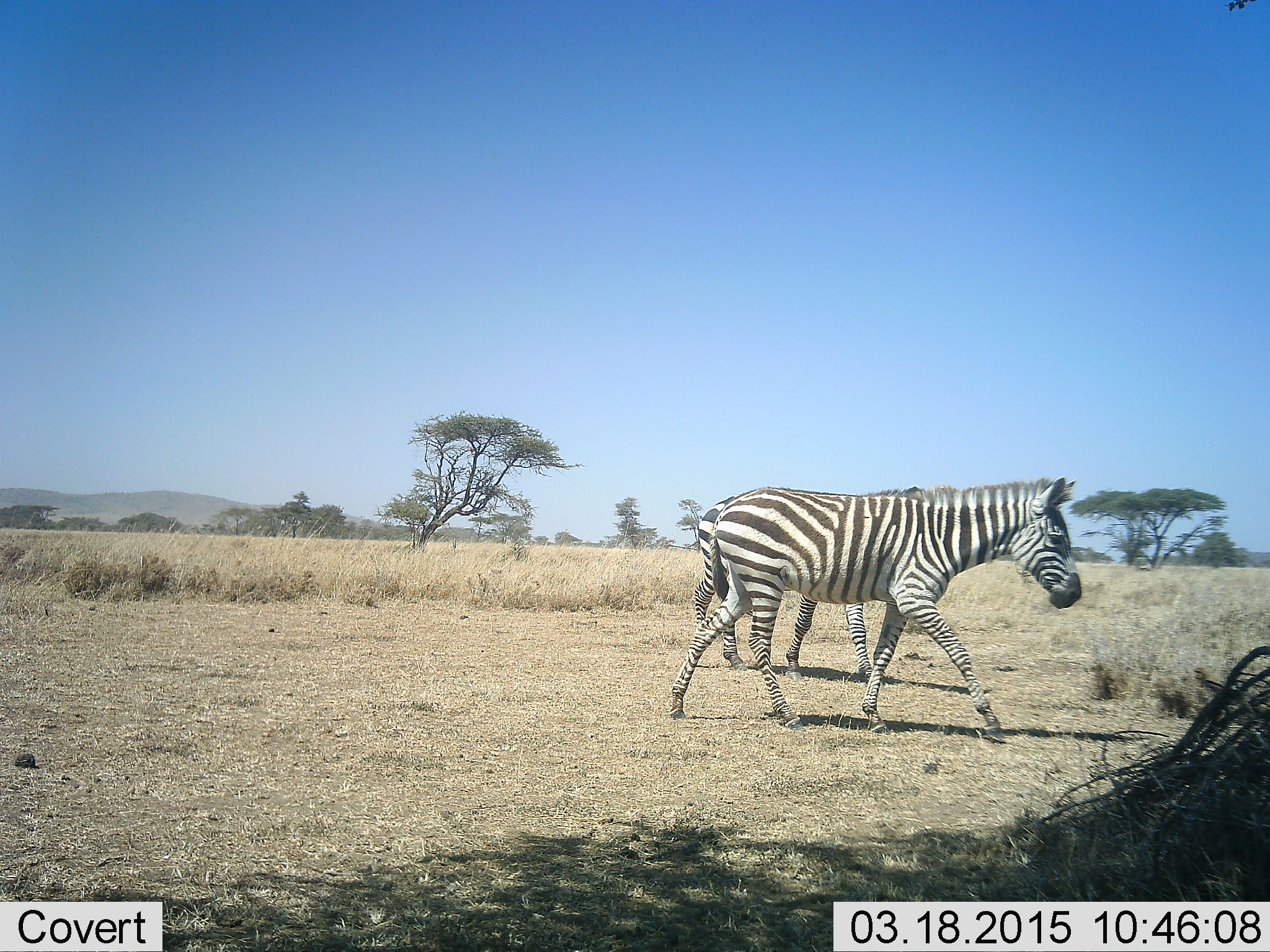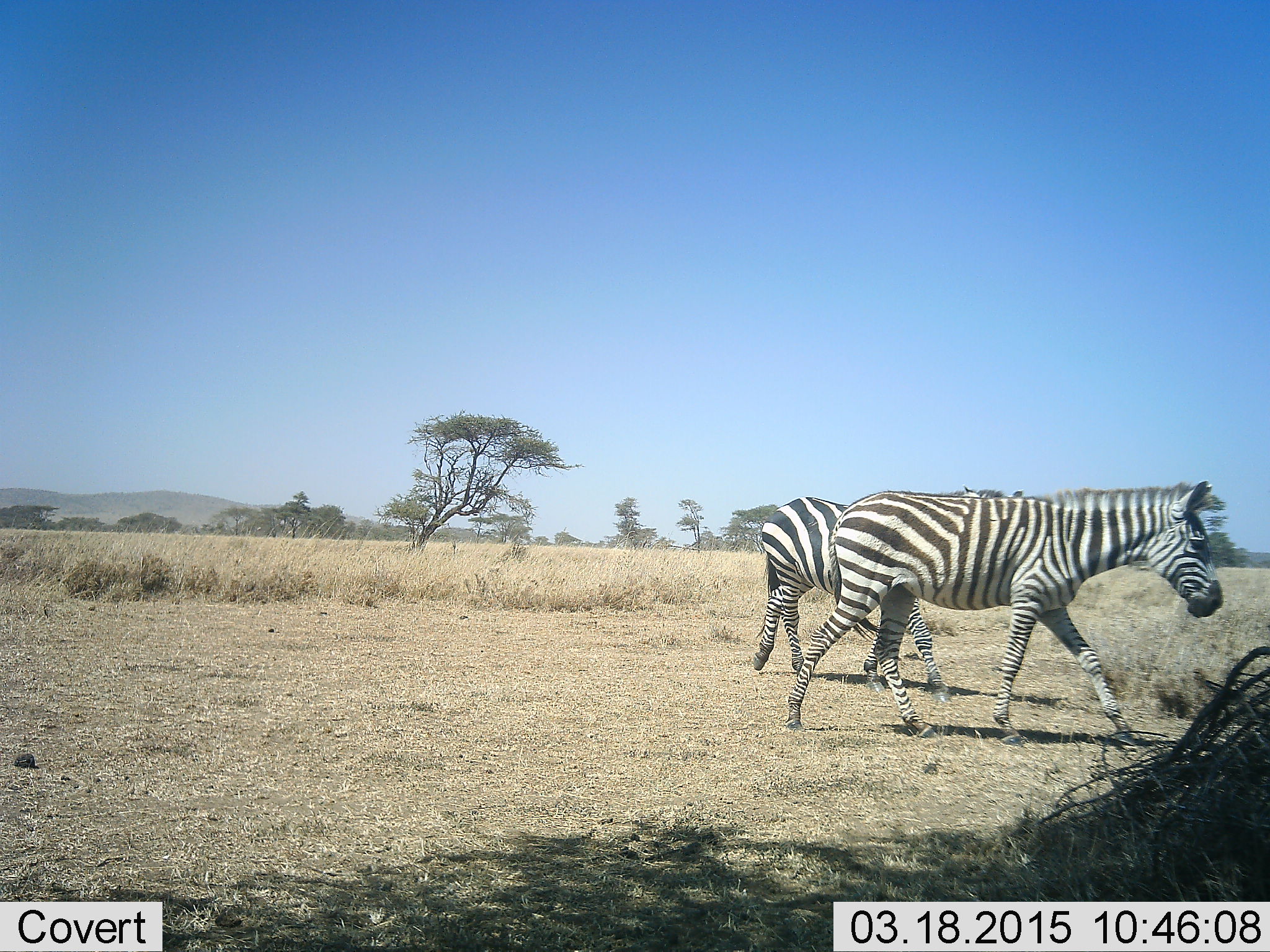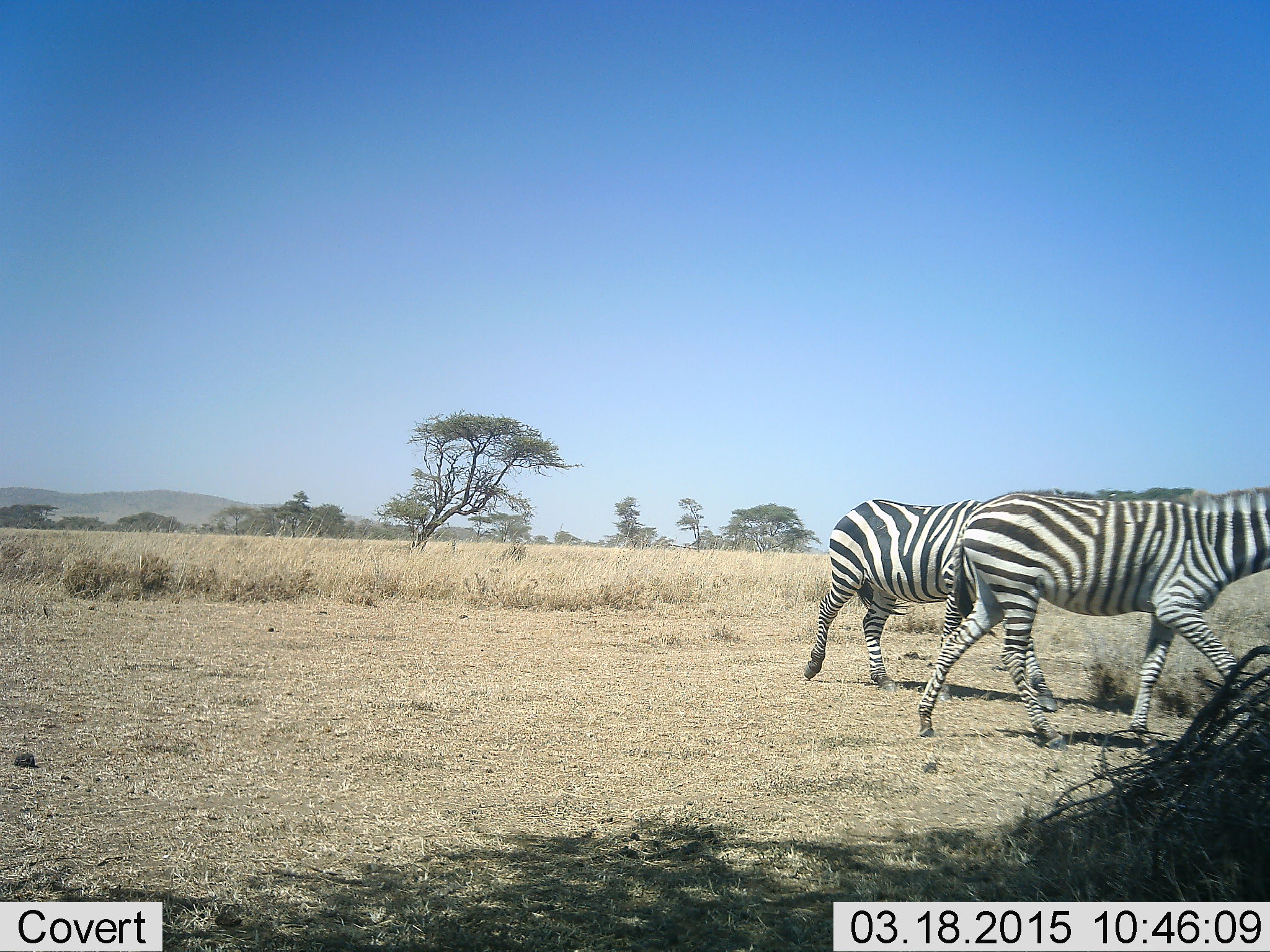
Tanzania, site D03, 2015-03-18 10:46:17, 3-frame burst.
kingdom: Animalia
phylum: Chordata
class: Mammalia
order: Perissodactyla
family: Equidae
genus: Equus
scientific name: Equus quagga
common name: plains zebra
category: zebra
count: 2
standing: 0%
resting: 0%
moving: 100%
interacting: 0%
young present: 0%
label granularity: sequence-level